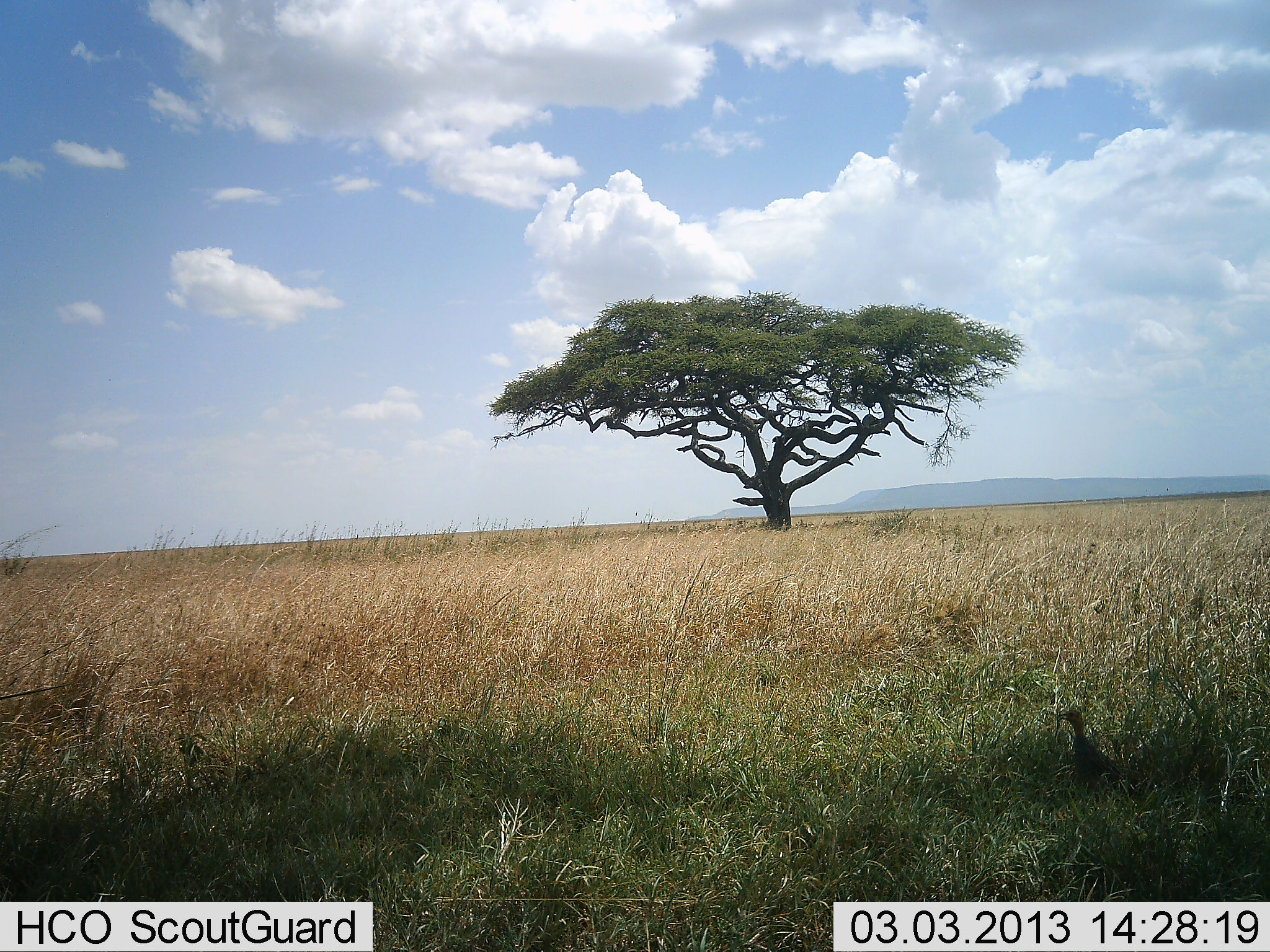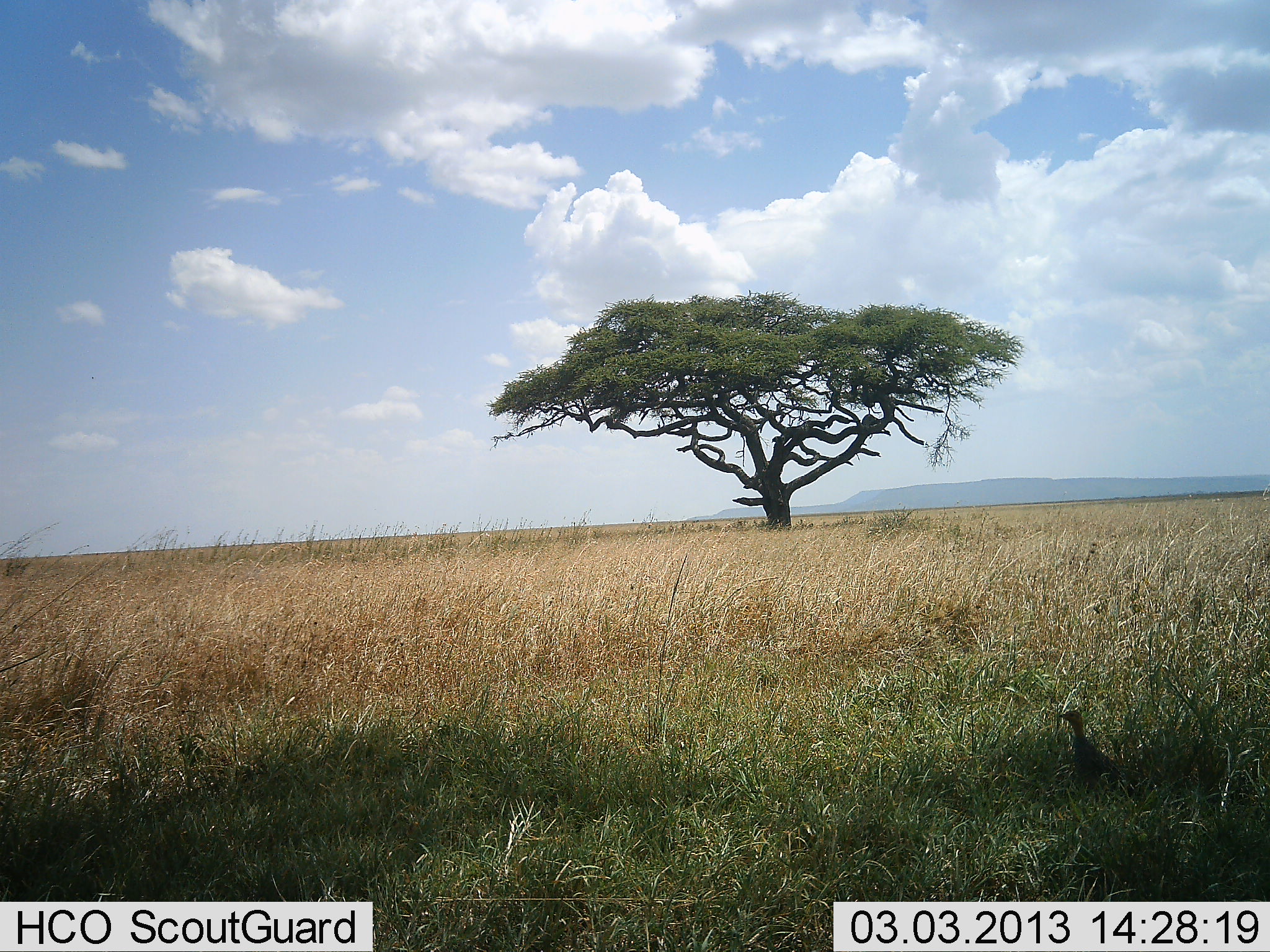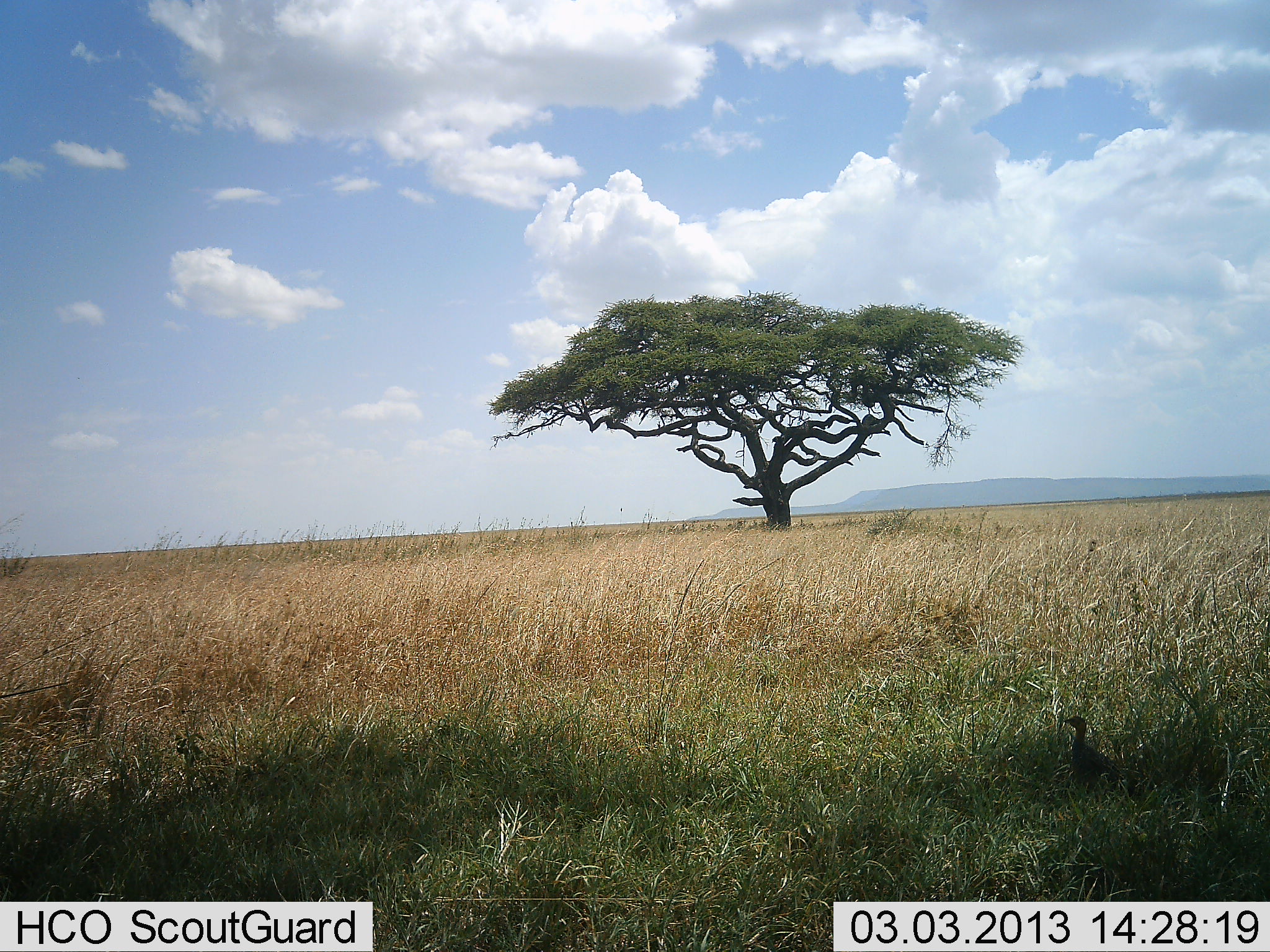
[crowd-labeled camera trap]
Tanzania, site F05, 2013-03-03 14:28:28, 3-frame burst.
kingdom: Animalia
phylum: Chordata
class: Aves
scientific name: Aves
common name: bird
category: otherbird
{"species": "otherbird (bird) (Aves)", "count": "1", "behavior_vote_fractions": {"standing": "92%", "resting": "8%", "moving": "0%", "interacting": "0%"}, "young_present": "0%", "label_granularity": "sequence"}